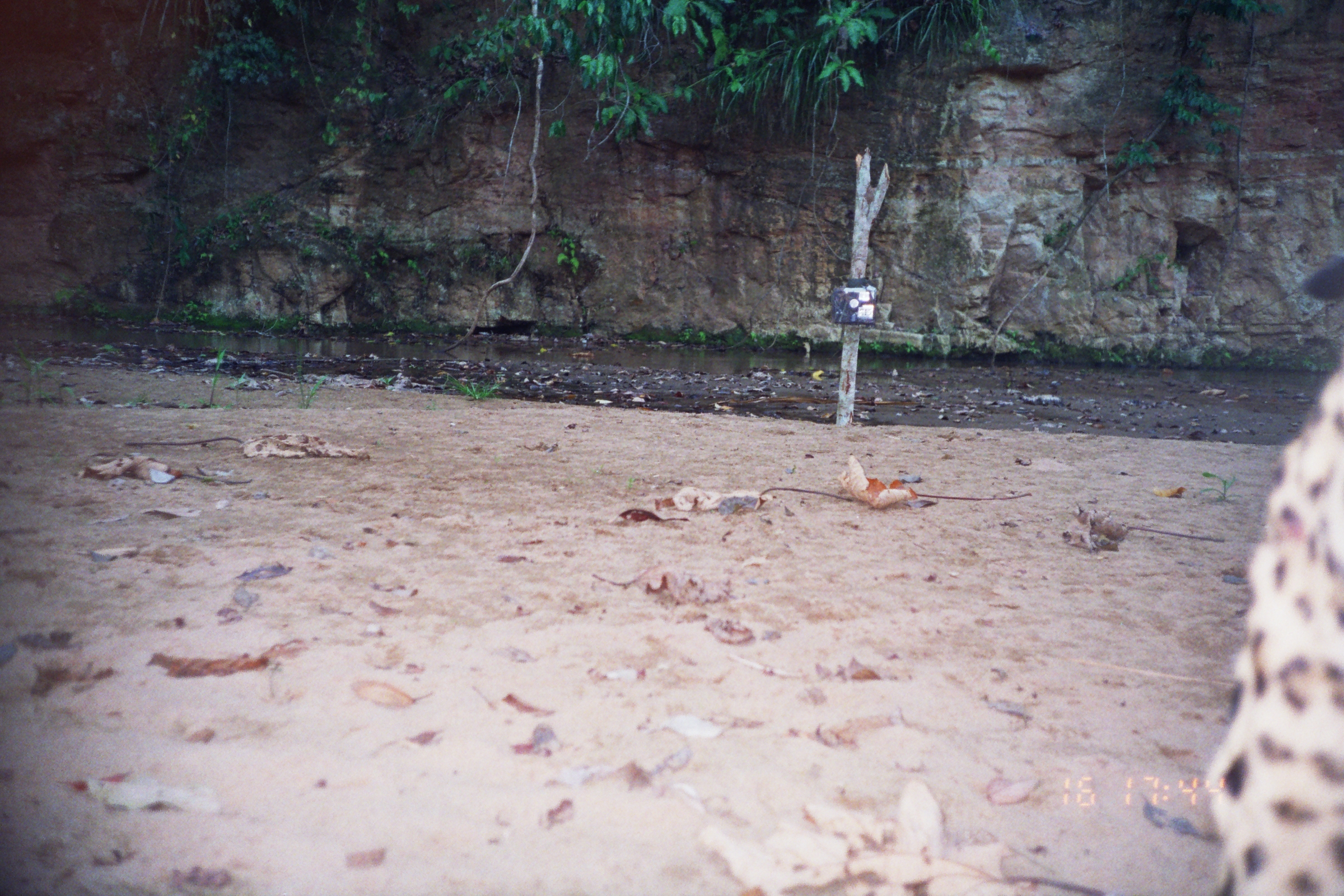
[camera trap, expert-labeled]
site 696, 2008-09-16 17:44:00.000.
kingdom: Animalia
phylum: Chordata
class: Mammalia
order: Carnivora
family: Felidae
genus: Panthera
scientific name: Panthera onca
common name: jaguar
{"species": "Panthera onca (jaguar)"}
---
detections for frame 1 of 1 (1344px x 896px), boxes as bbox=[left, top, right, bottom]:
panthera onca: bbox=[1200, 365, 1343, 896]